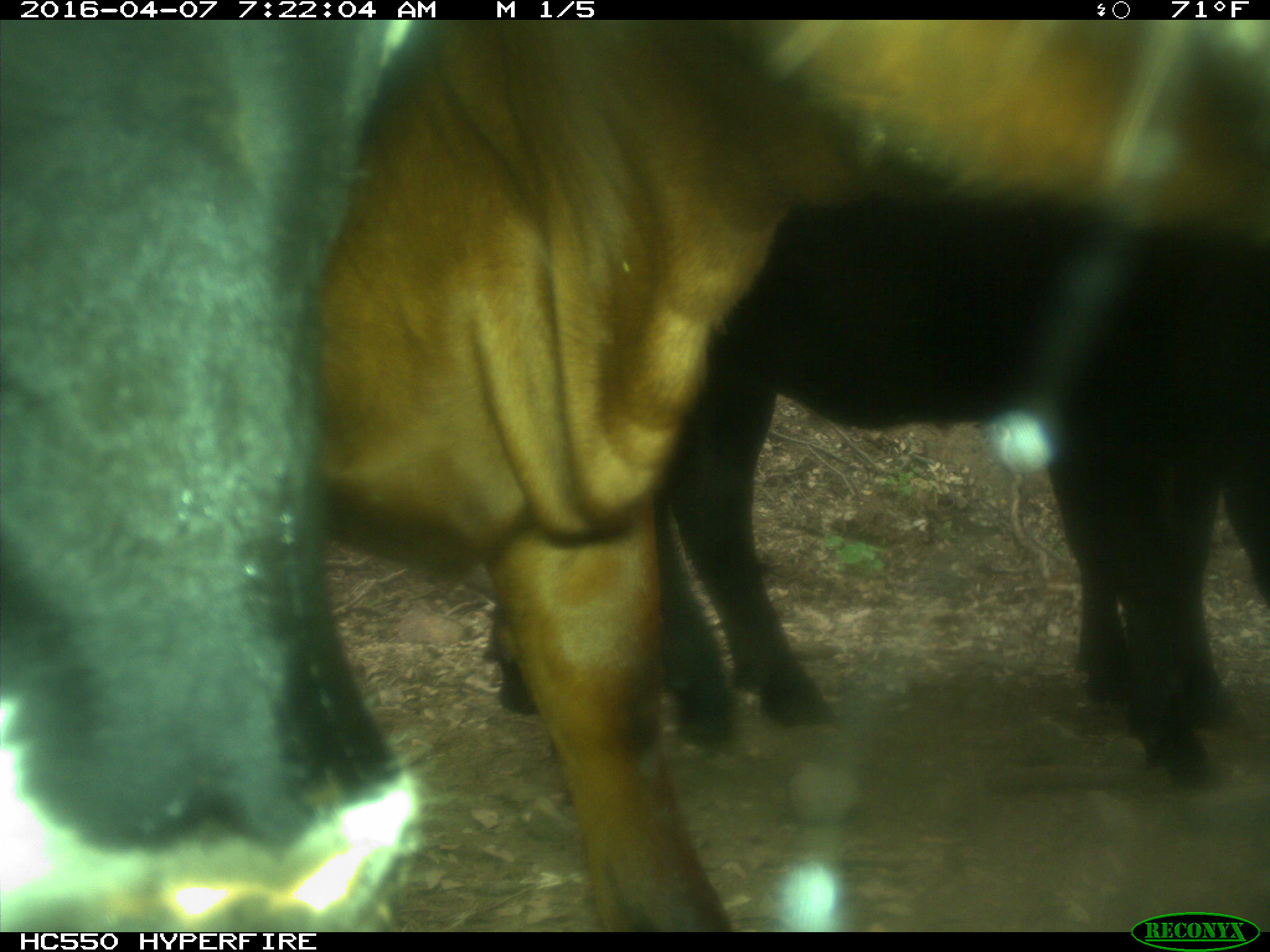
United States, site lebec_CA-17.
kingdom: Animalia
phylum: Chordata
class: Mammalia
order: Artiodactyla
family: Bovidae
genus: Bos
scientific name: Bos taurus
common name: domestic cow